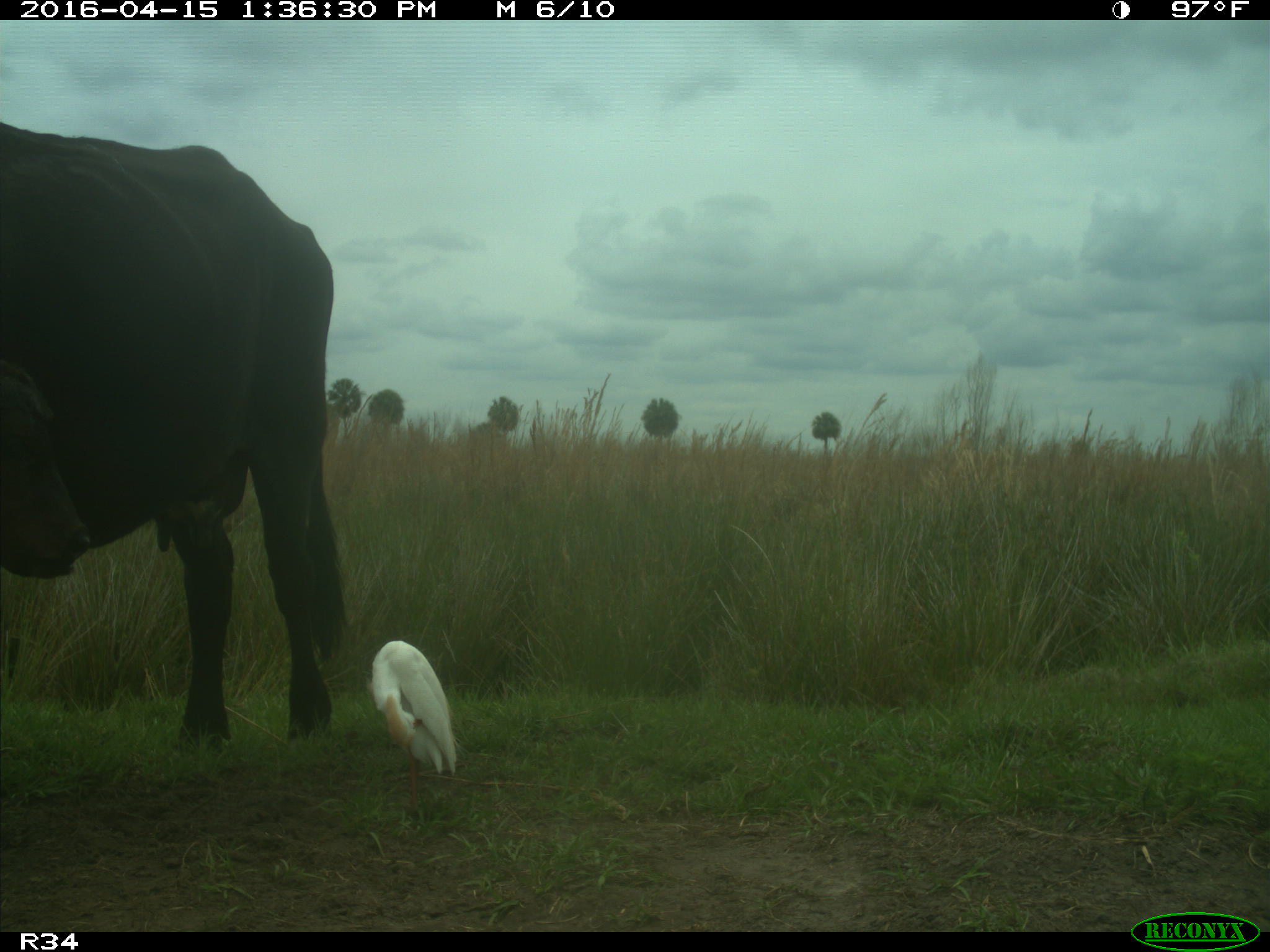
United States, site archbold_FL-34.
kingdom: Animalia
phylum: Chordata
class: Mammalia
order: Artiodactyla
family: Bovidae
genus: Bos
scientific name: Bos taurus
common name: domestic cow